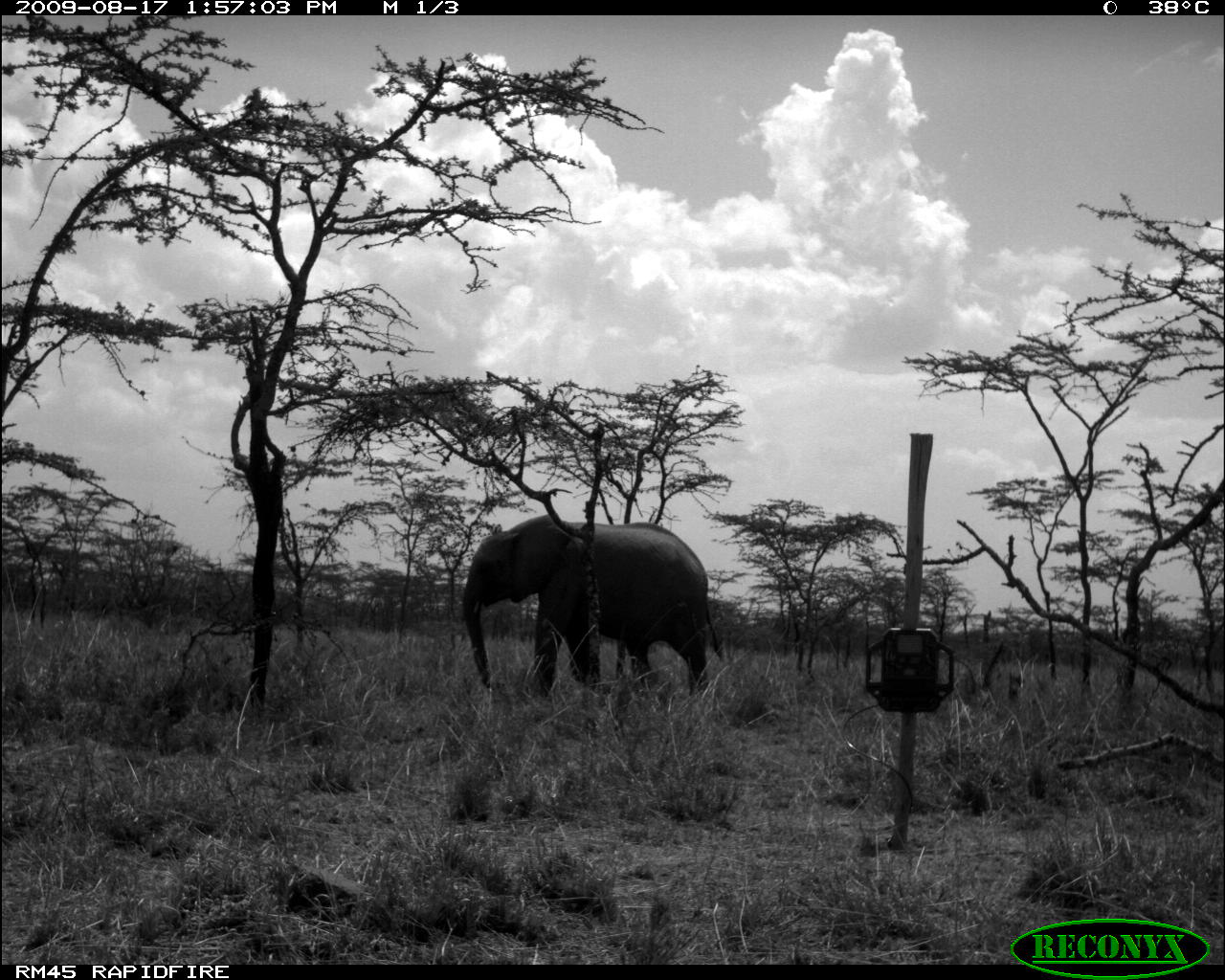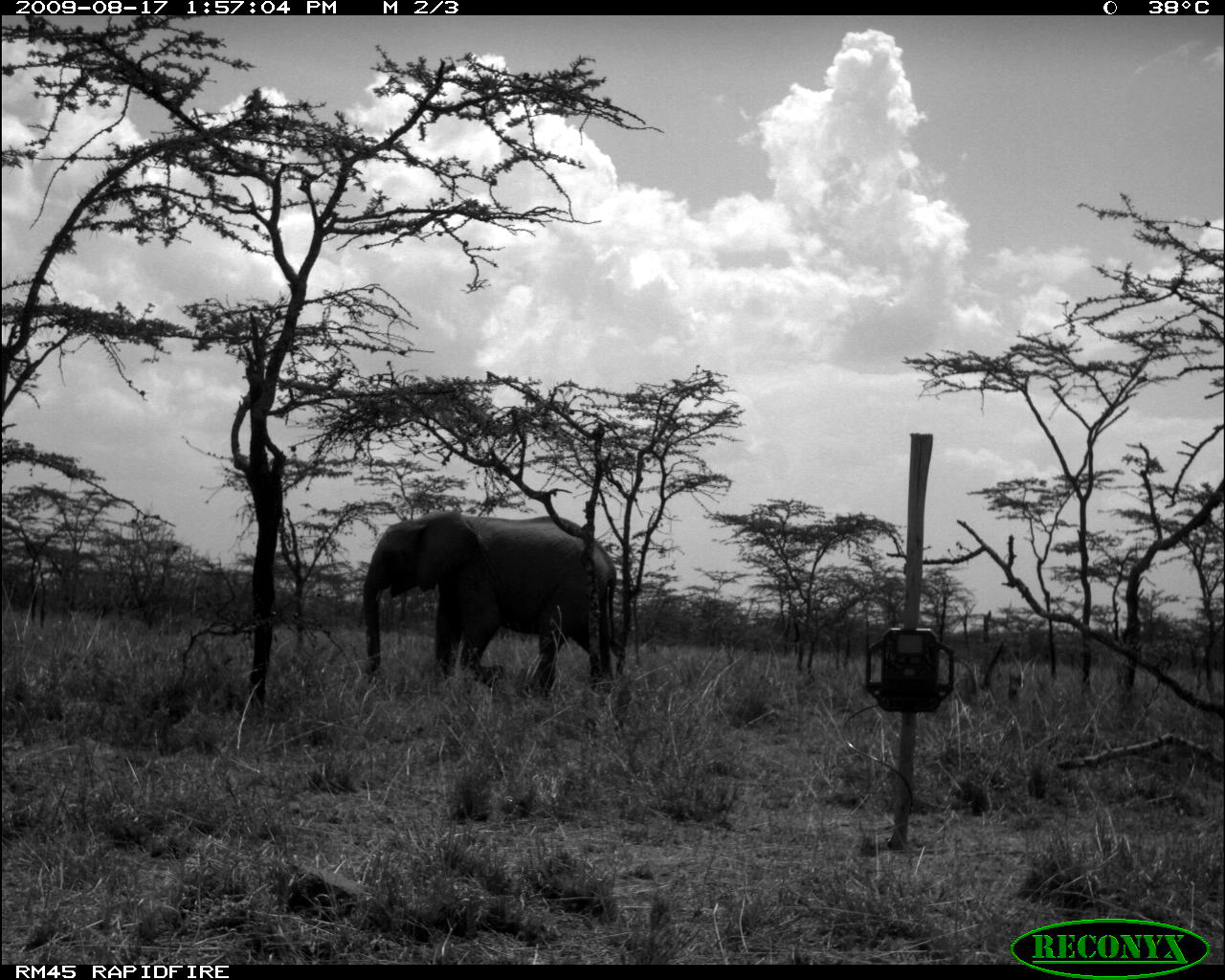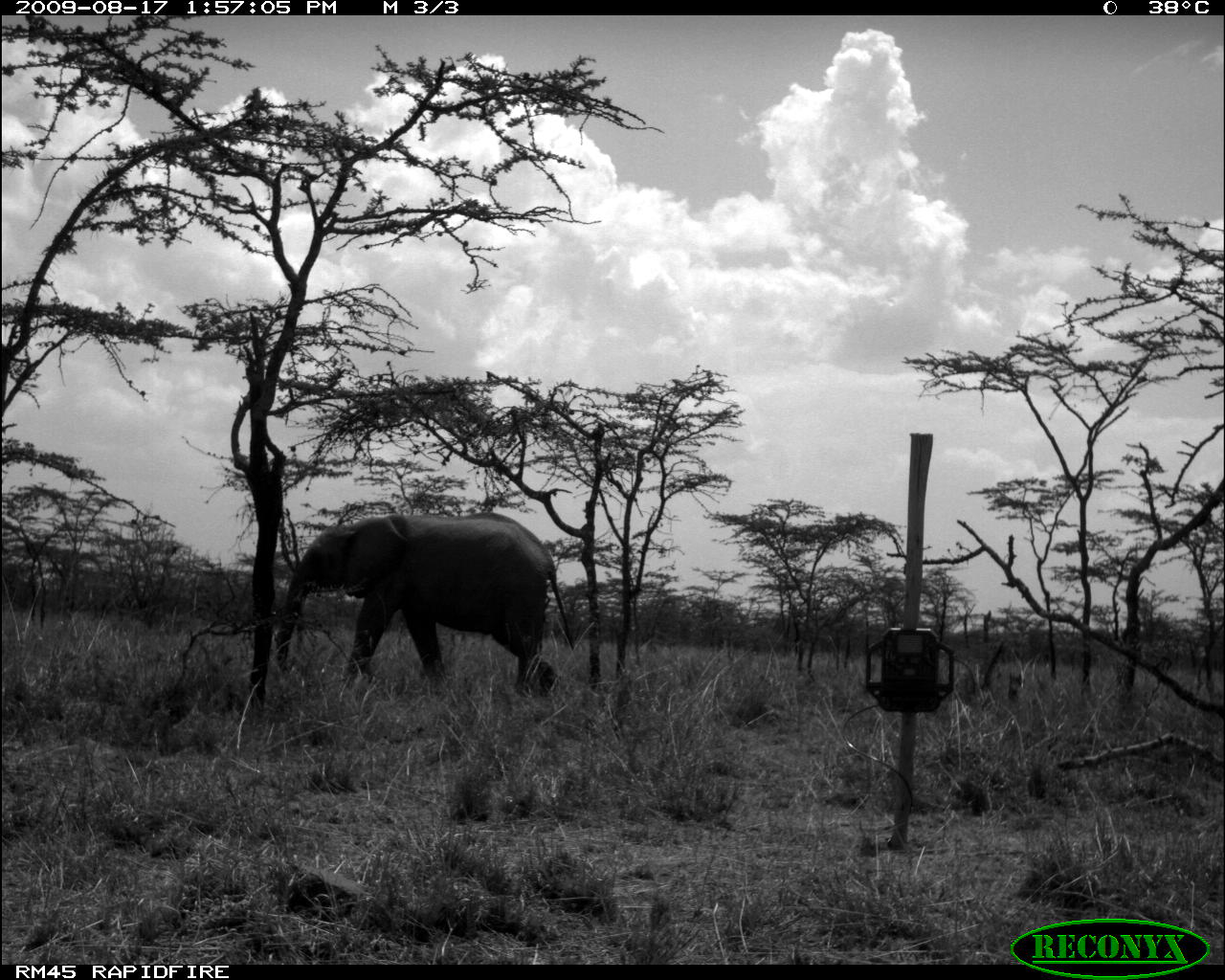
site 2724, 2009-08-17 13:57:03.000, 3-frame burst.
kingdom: Animalia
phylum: Chordata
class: Mammalia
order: Proboscidea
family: Elephantidae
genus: Loxodonta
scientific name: Loxodonta africana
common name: african bush elephant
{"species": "Loxodonta africana (african bush elephant)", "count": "1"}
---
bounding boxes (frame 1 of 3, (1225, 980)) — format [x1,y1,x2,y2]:
loxodonta africana: [461,514,723,704]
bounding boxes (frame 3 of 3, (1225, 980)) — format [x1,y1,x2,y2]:
loxodonta africana: [275,510,574,700]